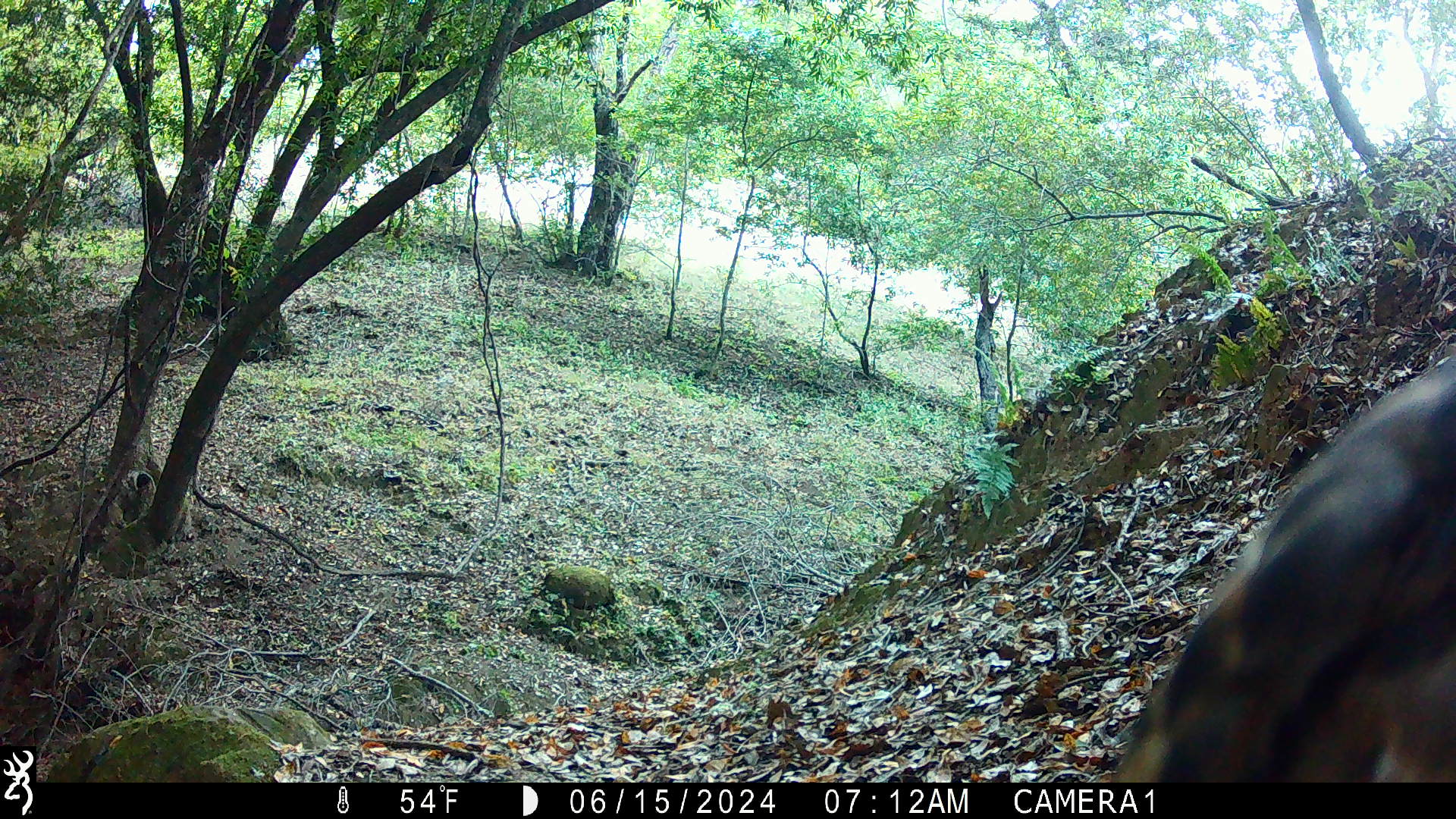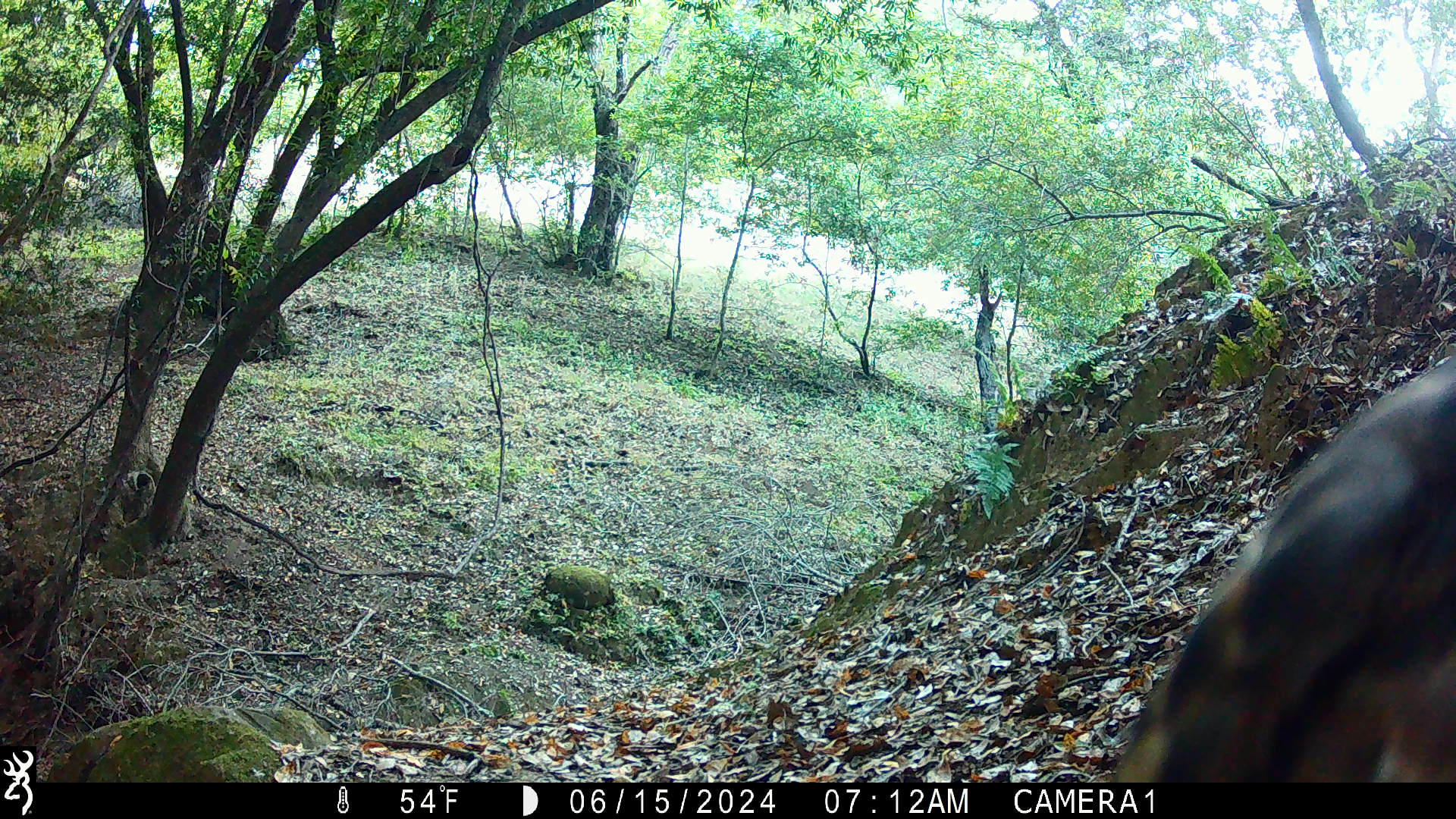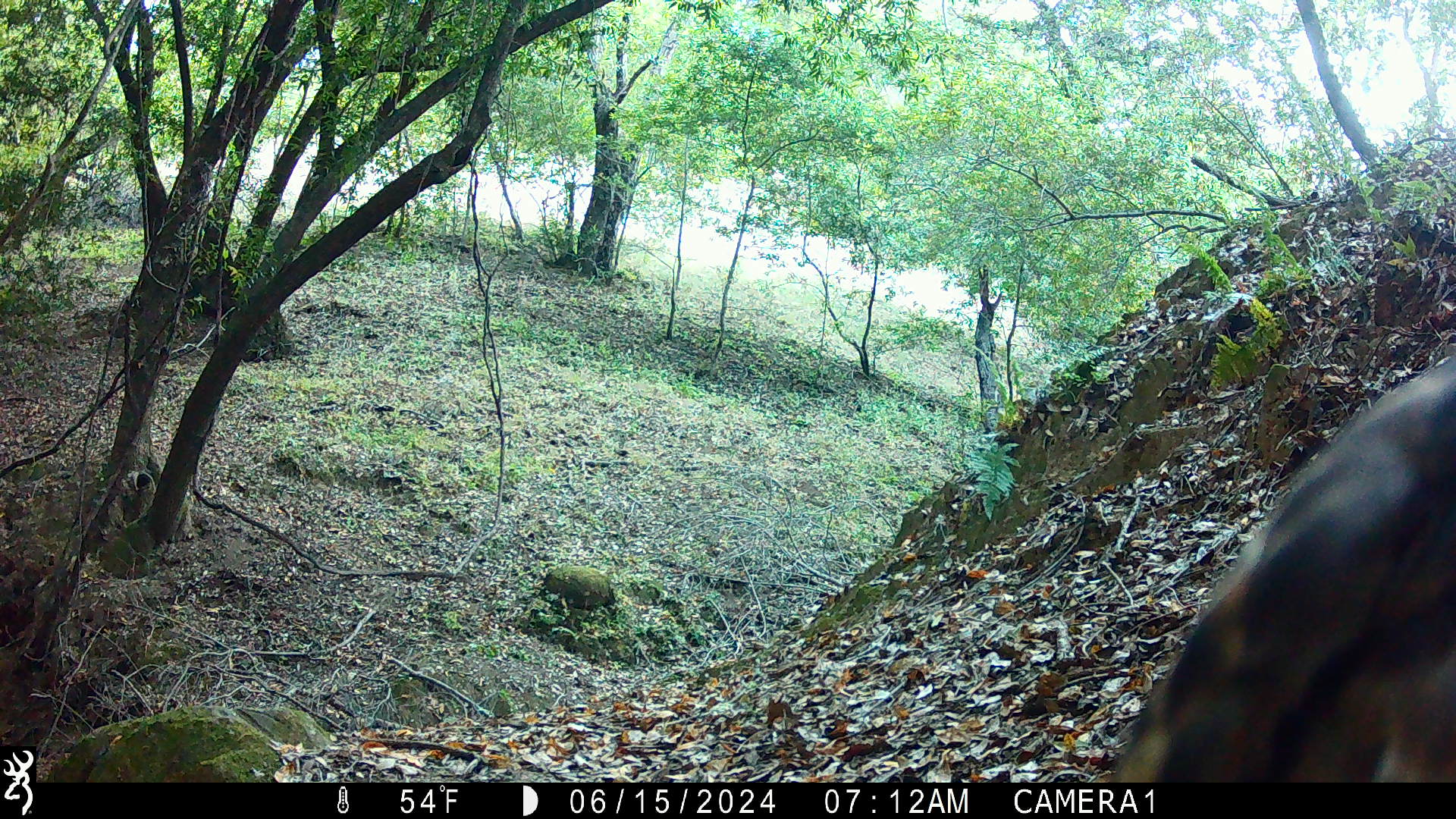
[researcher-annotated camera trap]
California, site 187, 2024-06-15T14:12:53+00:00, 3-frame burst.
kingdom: Animalia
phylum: Chordata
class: Aves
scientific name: Aves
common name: bird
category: unknown bird